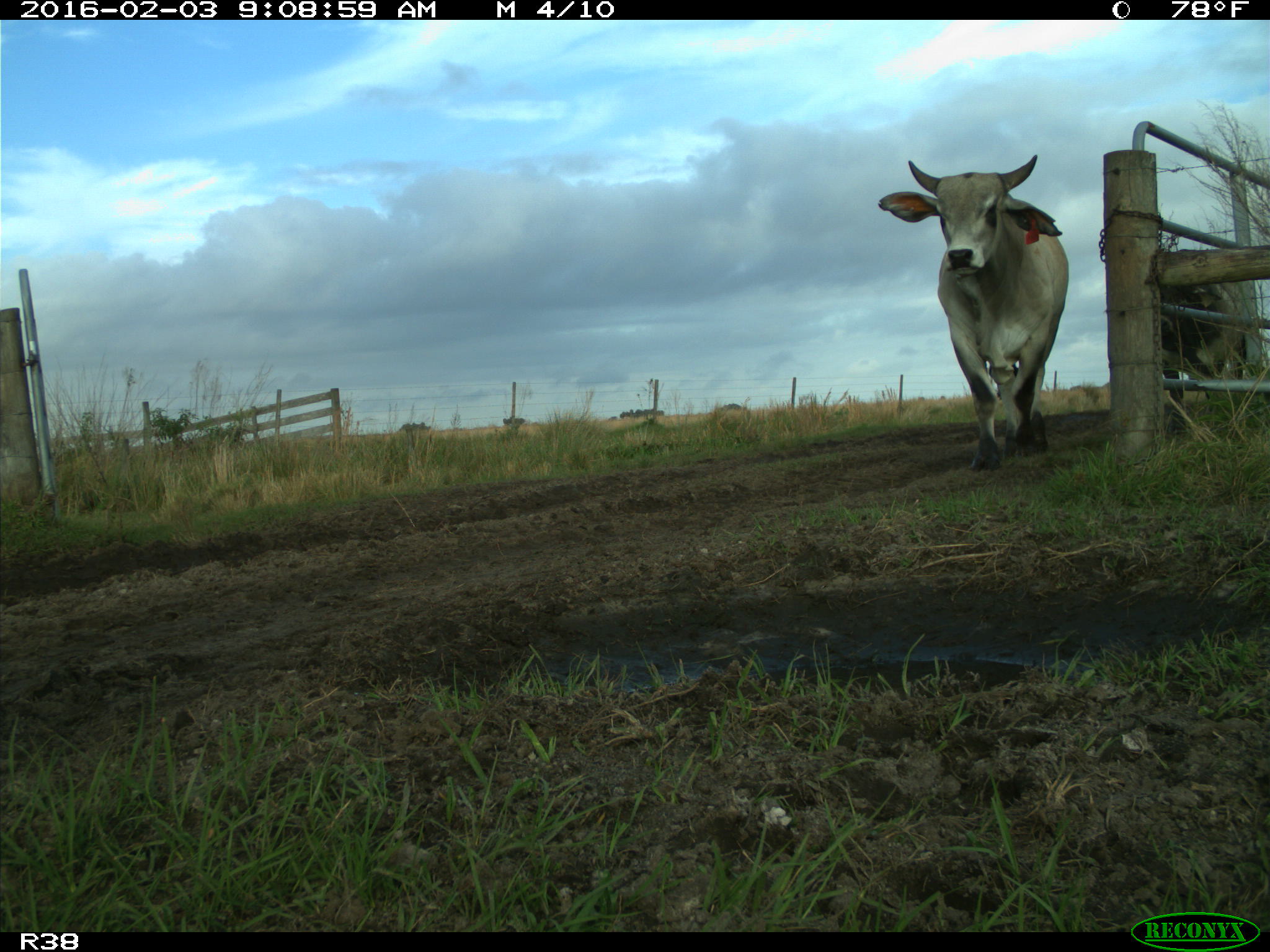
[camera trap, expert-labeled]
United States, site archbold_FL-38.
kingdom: Animalia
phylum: Chordata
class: Mammalia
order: Artiodactyla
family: Bovidae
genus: Bos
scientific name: Bos taurus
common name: domestic cow